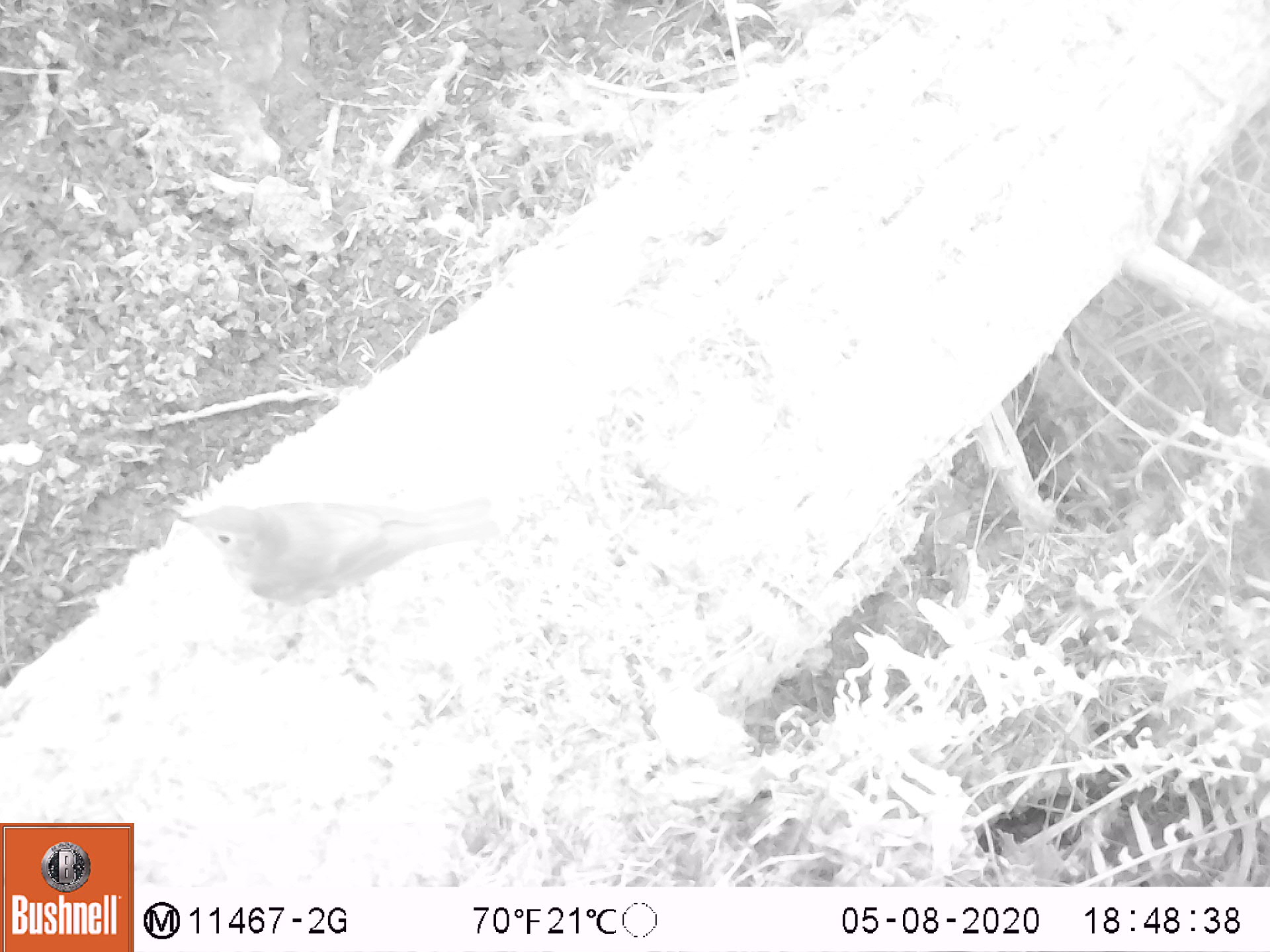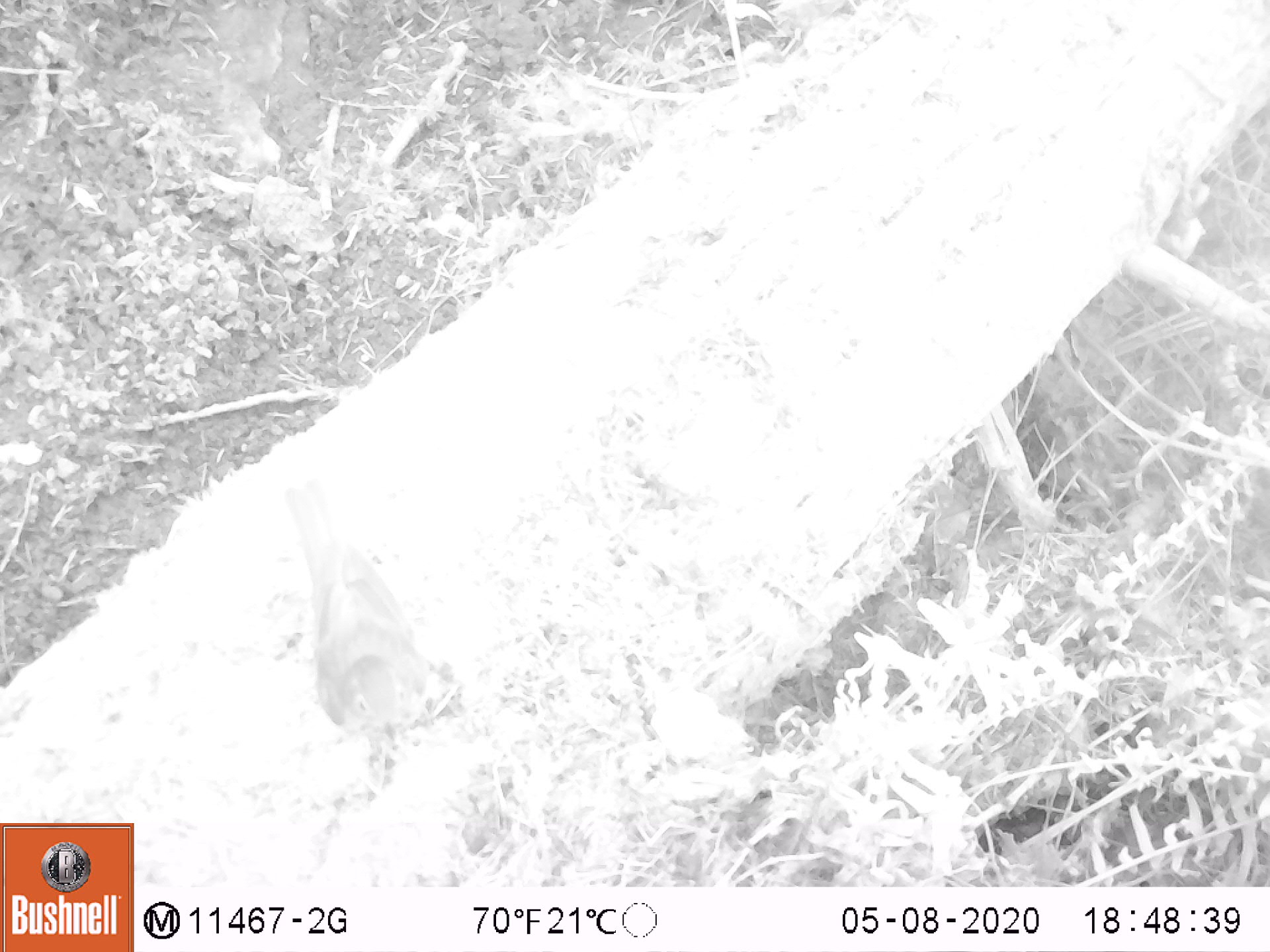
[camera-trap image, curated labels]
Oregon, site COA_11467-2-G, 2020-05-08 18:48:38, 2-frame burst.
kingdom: Animalia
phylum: Chordata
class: Aves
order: Passeriformes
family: Turdidae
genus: Catharus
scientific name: Catharus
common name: brown thrushes and nightingale-thrushes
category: catharus species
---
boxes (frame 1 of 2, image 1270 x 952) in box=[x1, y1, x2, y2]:
catharus species: box=[166, 486, 514, 627]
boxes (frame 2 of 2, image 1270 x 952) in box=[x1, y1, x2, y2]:
catharus species: box=[270, 464, 449, 769]